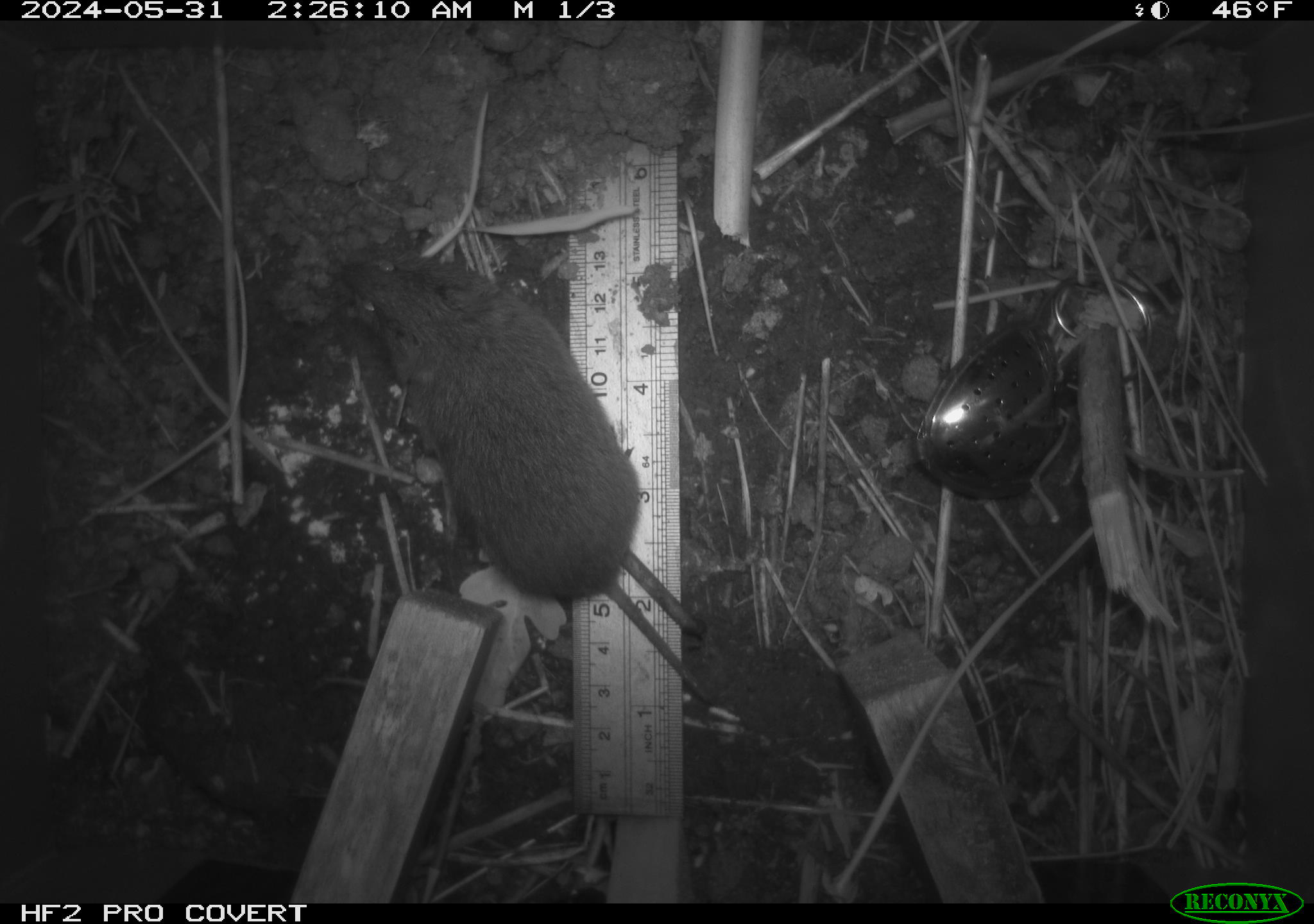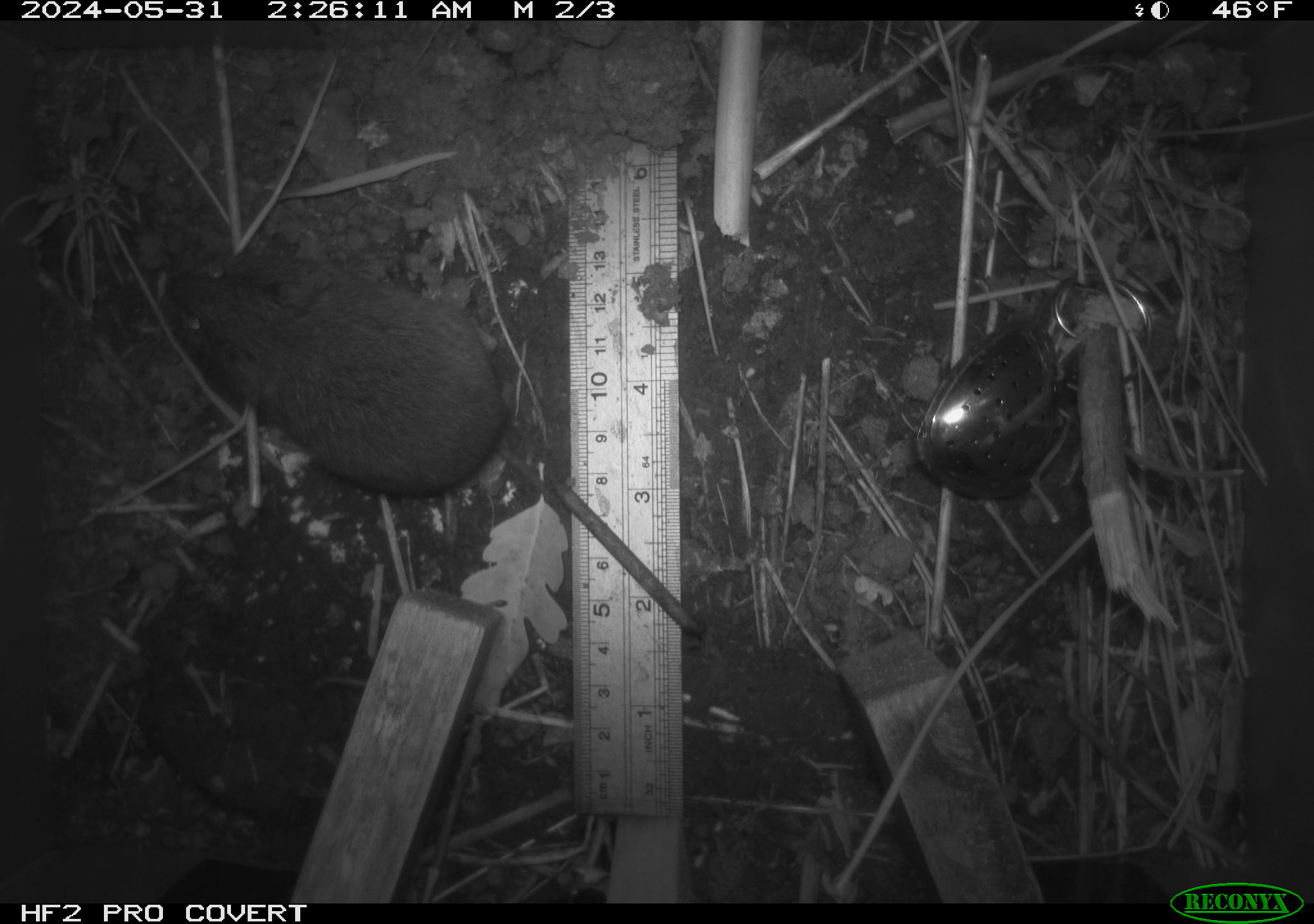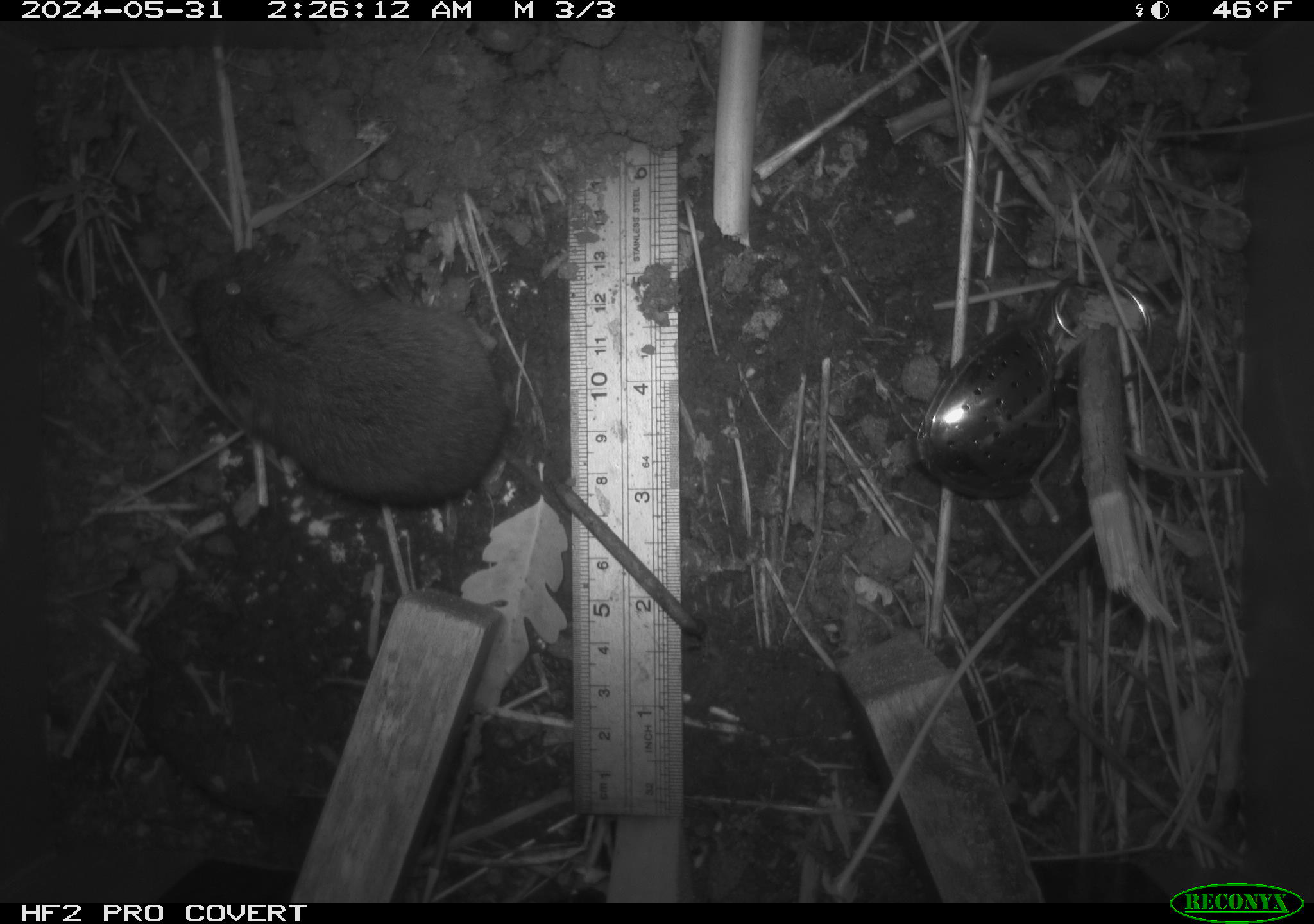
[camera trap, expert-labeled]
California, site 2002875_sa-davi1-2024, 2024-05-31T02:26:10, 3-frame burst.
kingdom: Animalia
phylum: Chordata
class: Mammalia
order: Rodentia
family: Cricetidae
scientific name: Arvicolinae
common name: voles, lemmings, and muskrats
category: arvicolinae subfamily